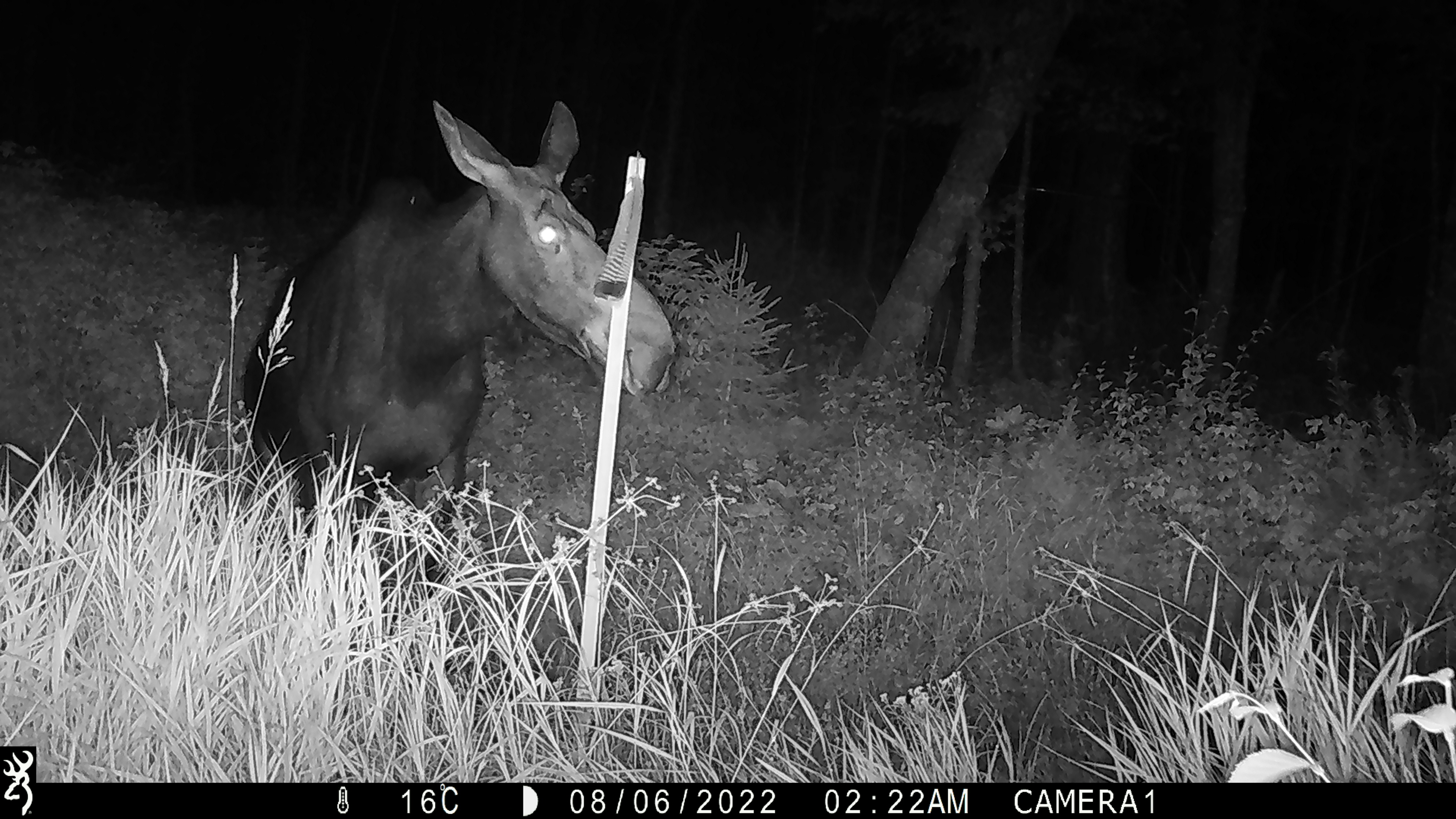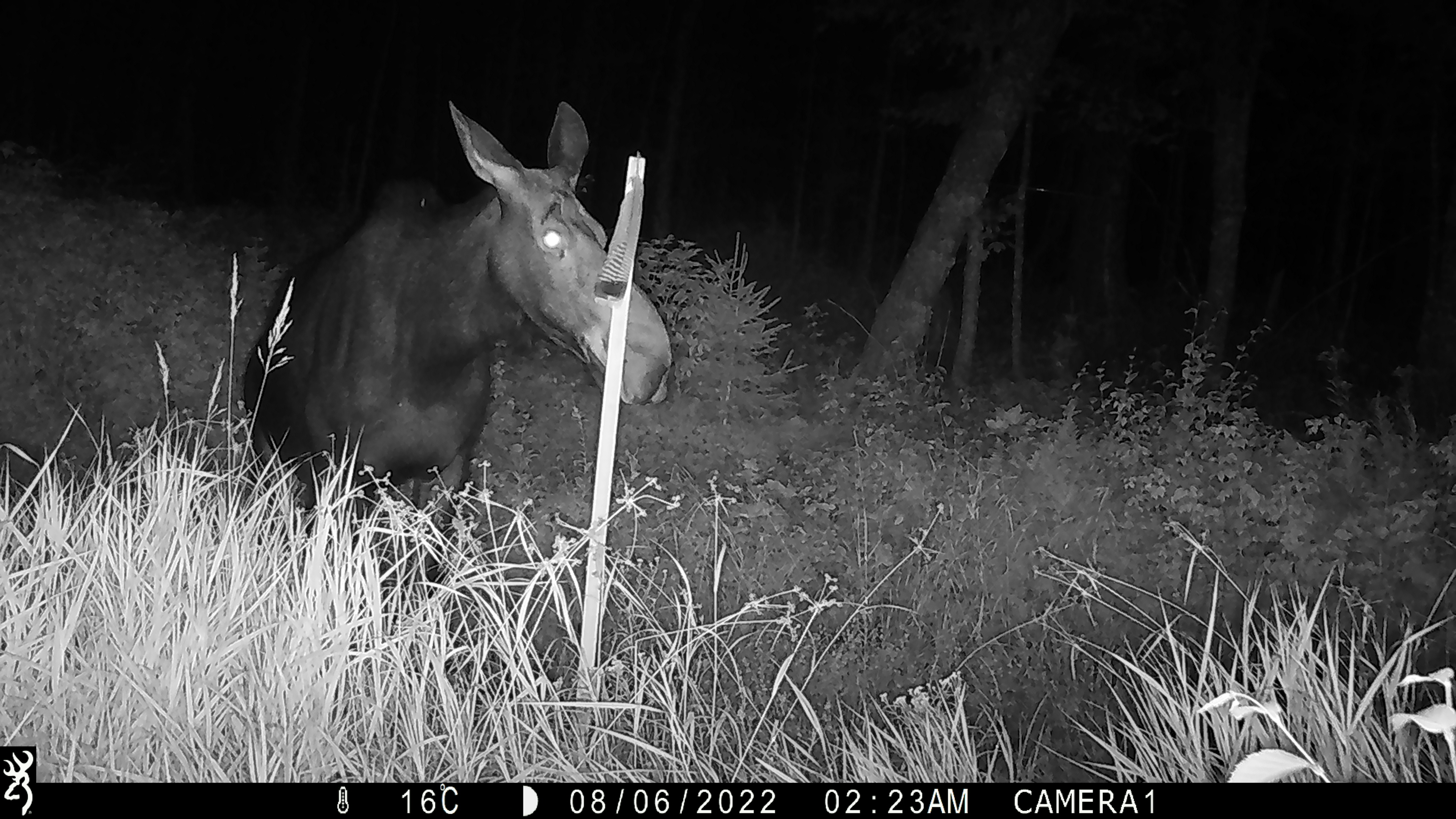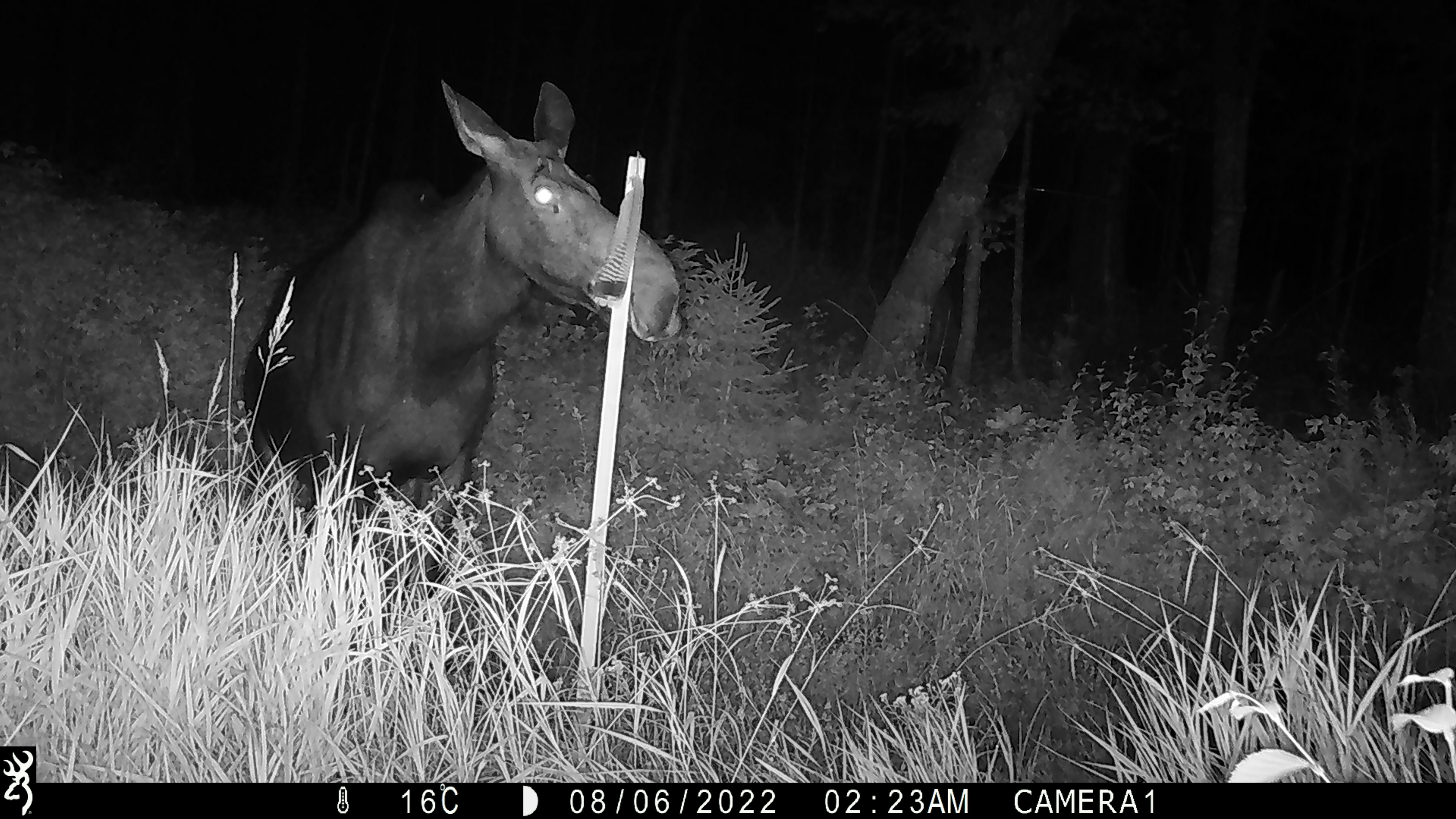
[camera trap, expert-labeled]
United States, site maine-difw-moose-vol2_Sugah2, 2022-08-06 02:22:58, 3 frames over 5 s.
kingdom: Animalia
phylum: Chordata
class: Mammalia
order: Artiodactyla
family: Cervidae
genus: Alces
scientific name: Alces alces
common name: moose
Moose (Alces alces).